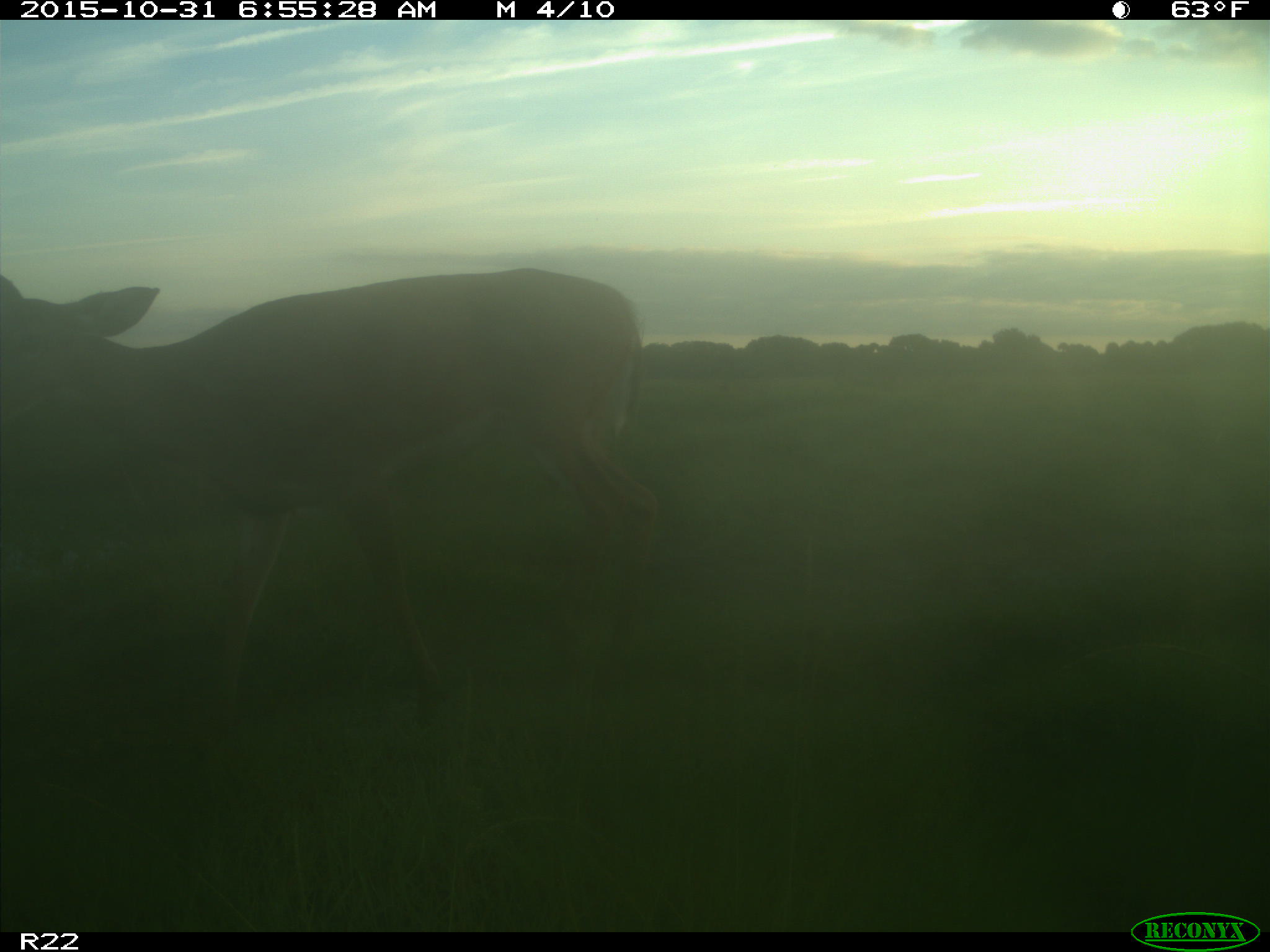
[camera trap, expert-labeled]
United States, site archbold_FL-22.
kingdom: Animalia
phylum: Chordata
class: Mammalia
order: Artiodactyla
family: Cervidae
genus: Odocoileus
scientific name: Odocoileus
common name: deer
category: unidentified deer